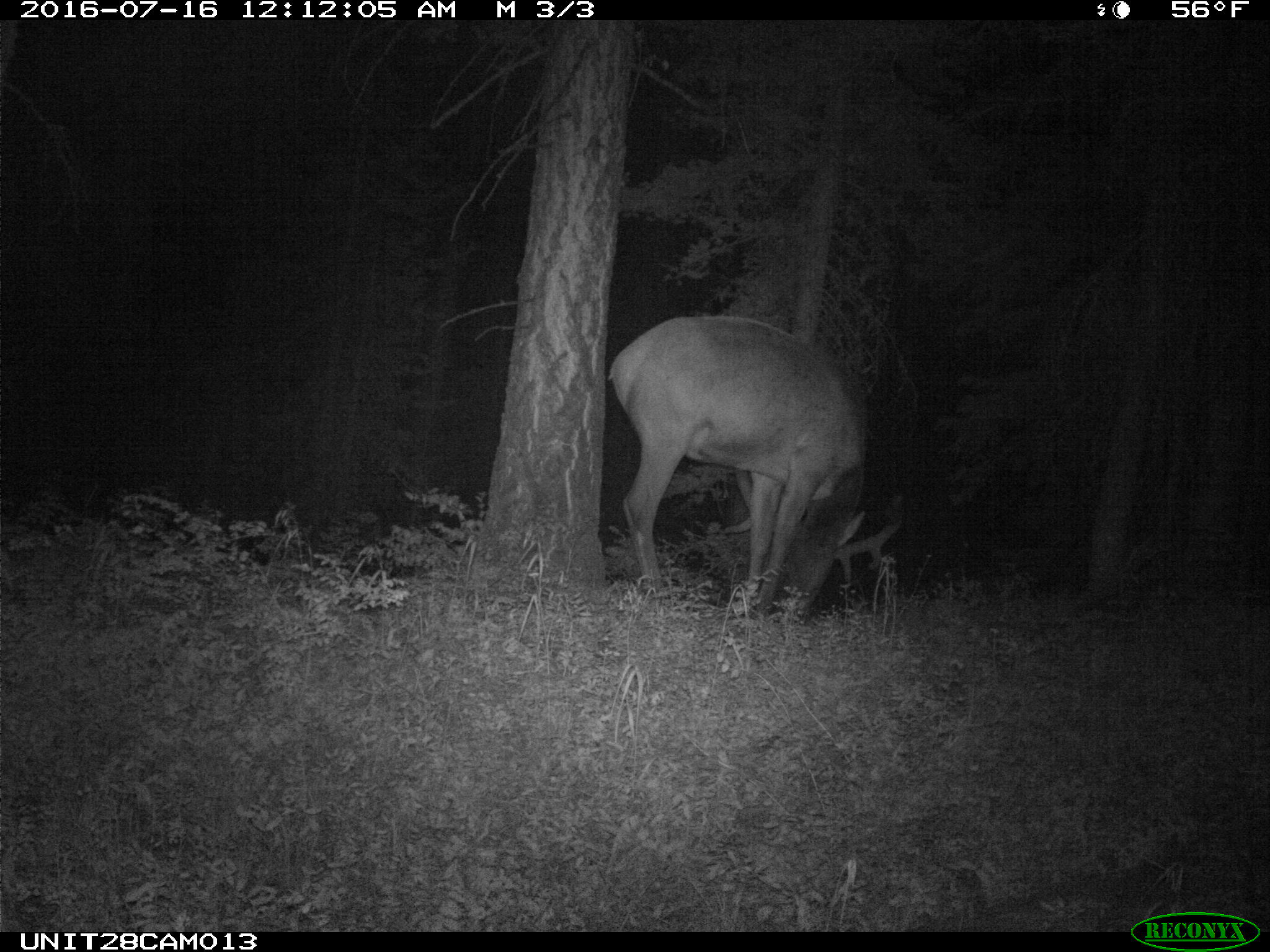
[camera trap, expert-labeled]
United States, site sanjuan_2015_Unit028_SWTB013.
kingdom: Animalia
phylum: Chordata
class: Mammalia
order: Artiodactyla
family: Cervidae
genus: Cervus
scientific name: Cervus elaphus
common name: red deer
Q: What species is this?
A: Cervus elaphus (red deer).